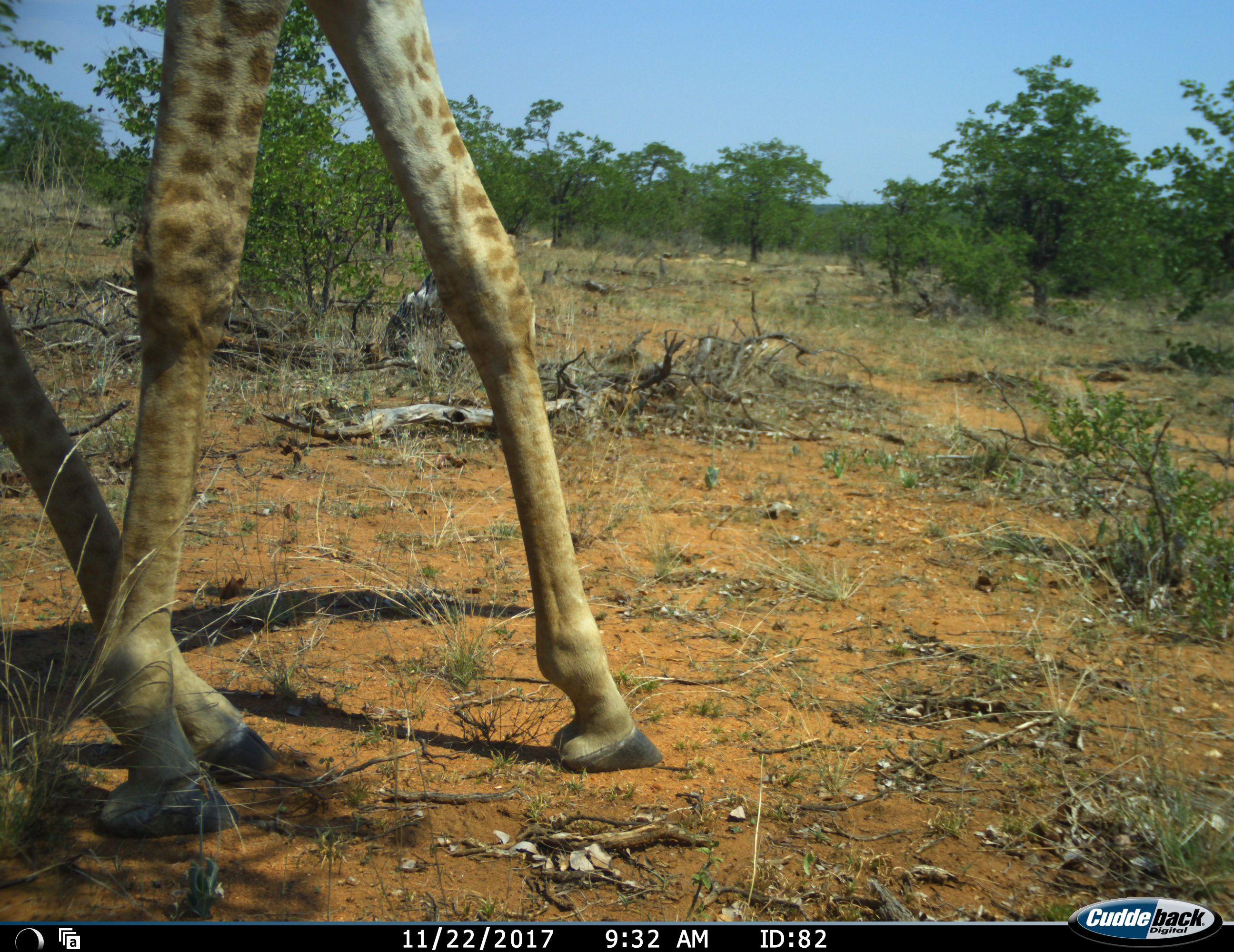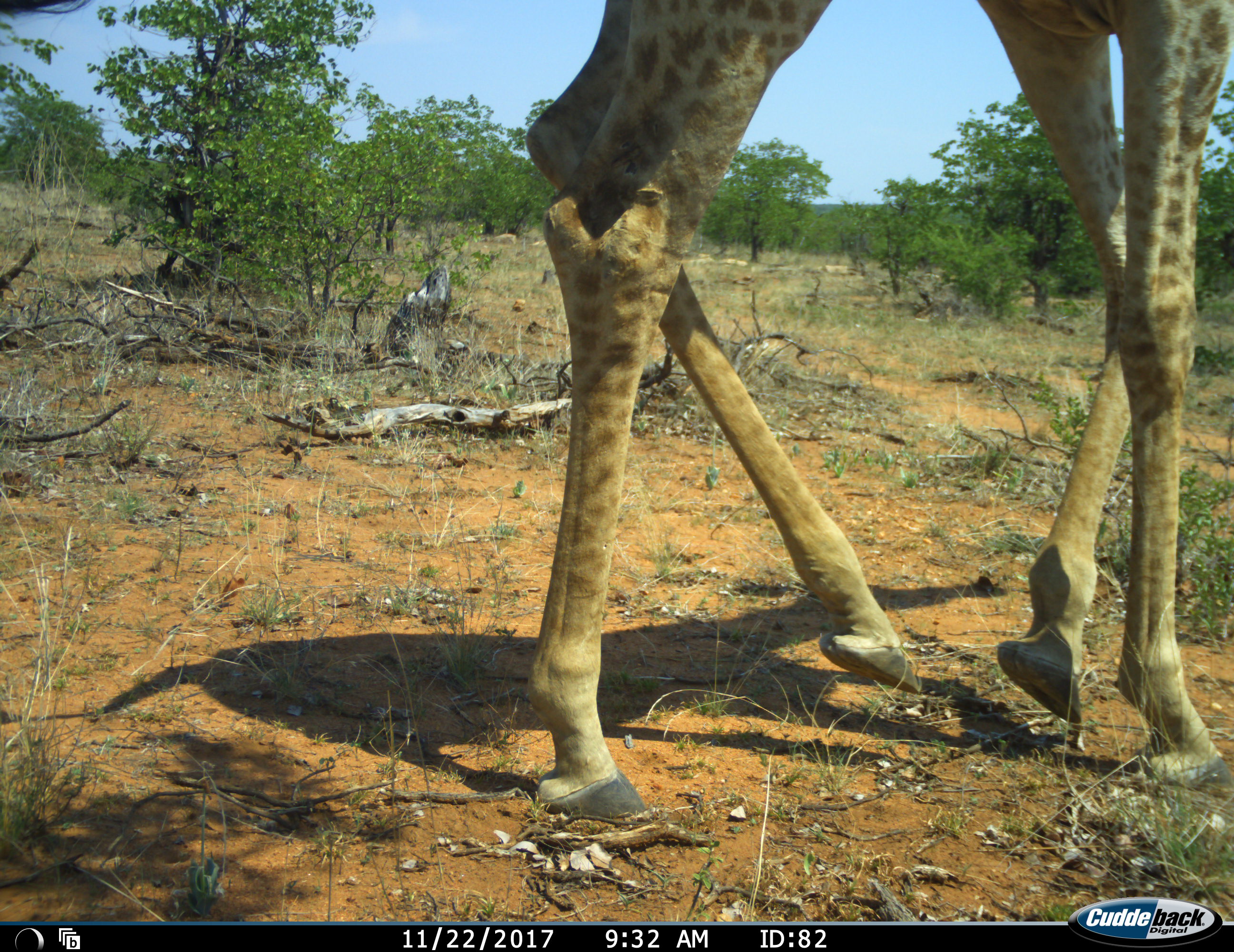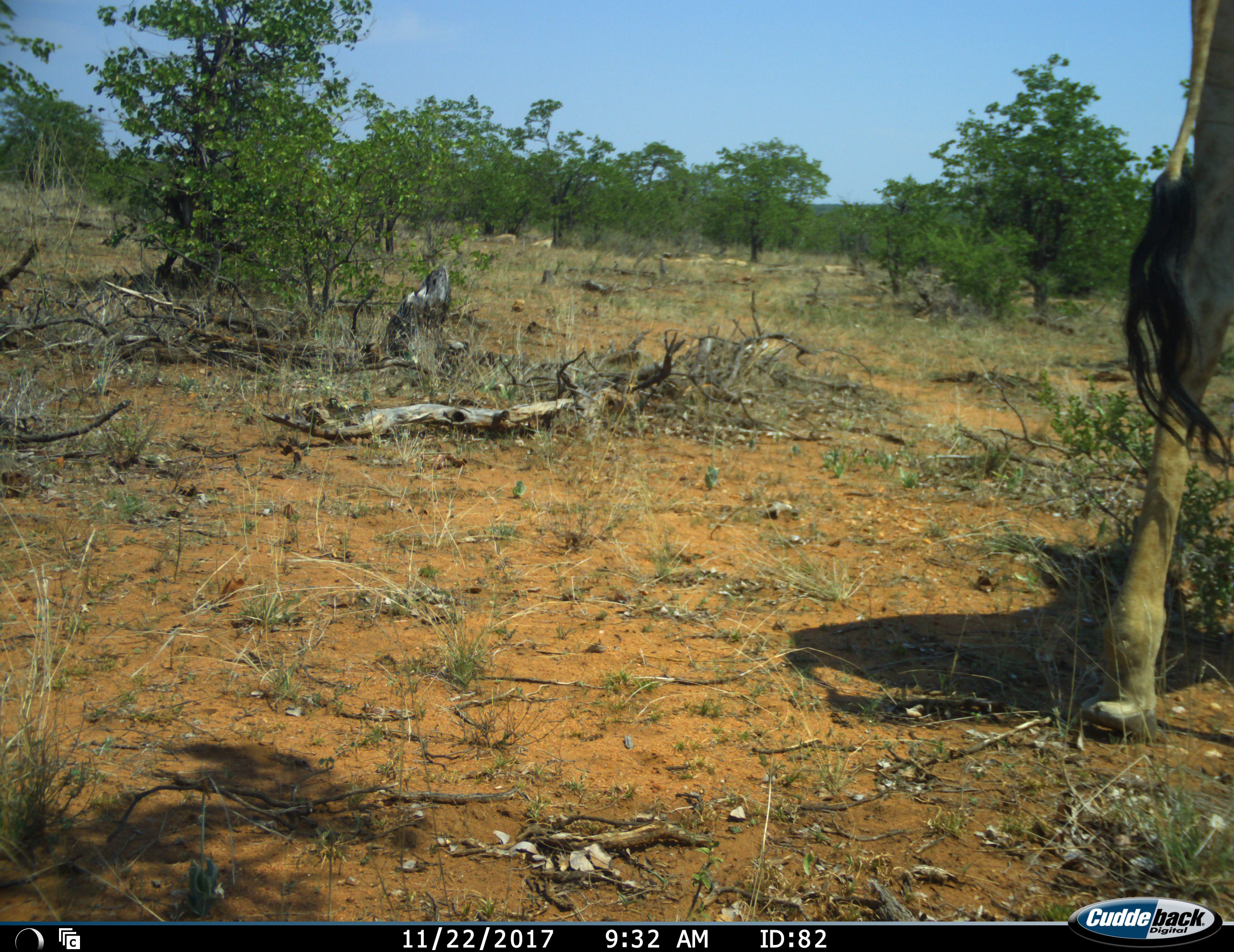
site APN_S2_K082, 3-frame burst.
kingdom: Animalia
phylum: Chordata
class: Mammalia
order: Artiodactyla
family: Giraffidae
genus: Giraffa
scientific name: Giraffa camelopardalis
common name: giraffe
Giraffe (Giraffa camelopardalis), count 1. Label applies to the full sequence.